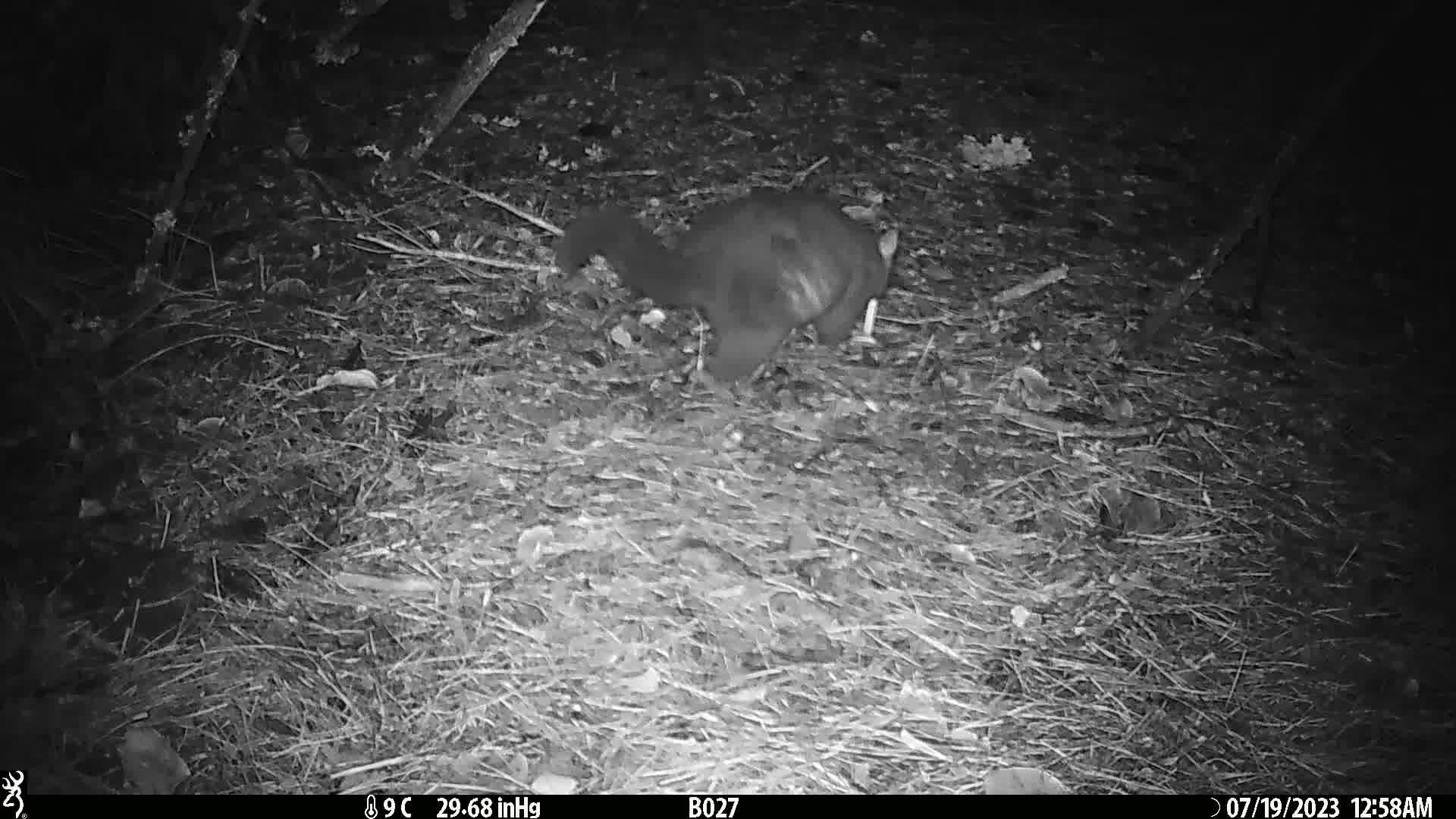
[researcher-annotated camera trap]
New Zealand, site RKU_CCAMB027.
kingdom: Animalia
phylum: Chordata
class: Mammalia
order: Diprotodontia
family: Phalangeridae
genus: Trichosurus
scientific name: Trichosurus vulpecula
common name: common brushtail possum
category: possum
Possum (common brushtail possum) (Trichosurus vulpecula).